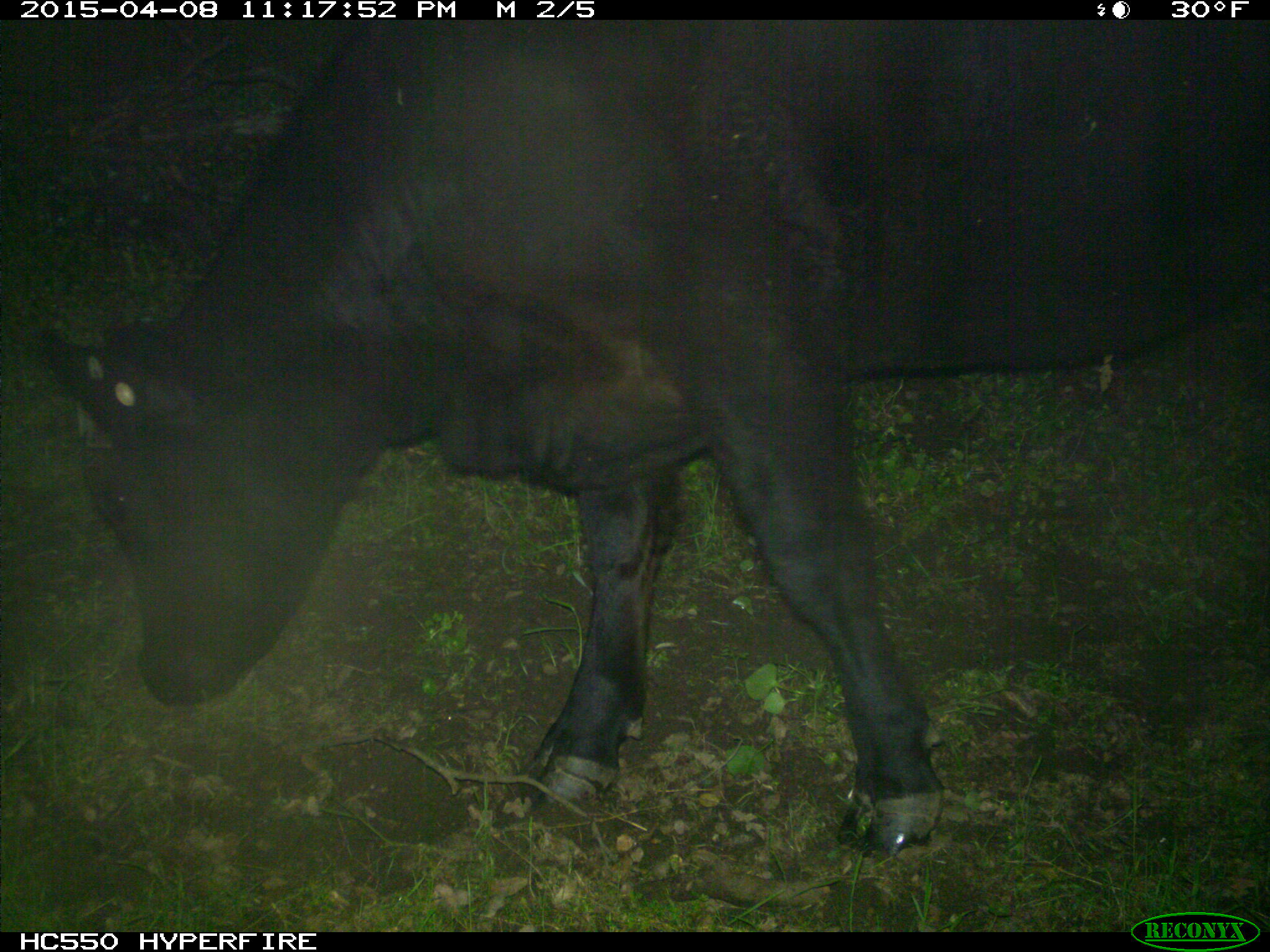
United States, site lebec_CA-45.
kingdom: Animalia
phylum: Chordata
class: Mammalia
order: Artiodactyla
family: Bovidae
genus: Bos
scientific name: Bos taurus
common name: domestic cow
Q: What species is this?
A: Bos taurus (domestic cow).